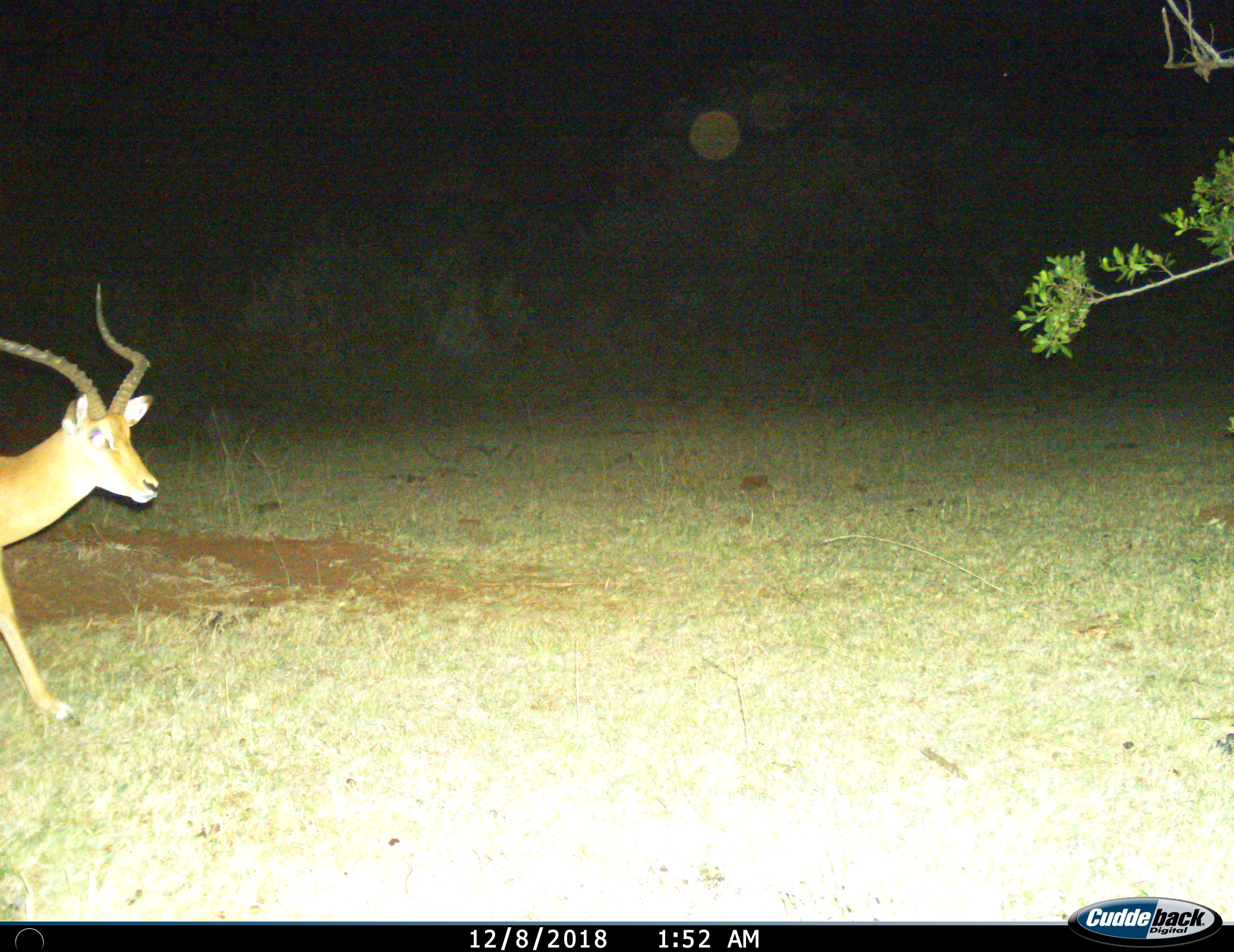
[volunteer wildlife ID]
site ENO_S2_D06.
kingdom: Animalia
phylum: Chordata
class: Mammalia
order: Artiodactyla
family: Bovidae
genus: Aepyceros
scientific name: Aepyceros melampus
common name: impala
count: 1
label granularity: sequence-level